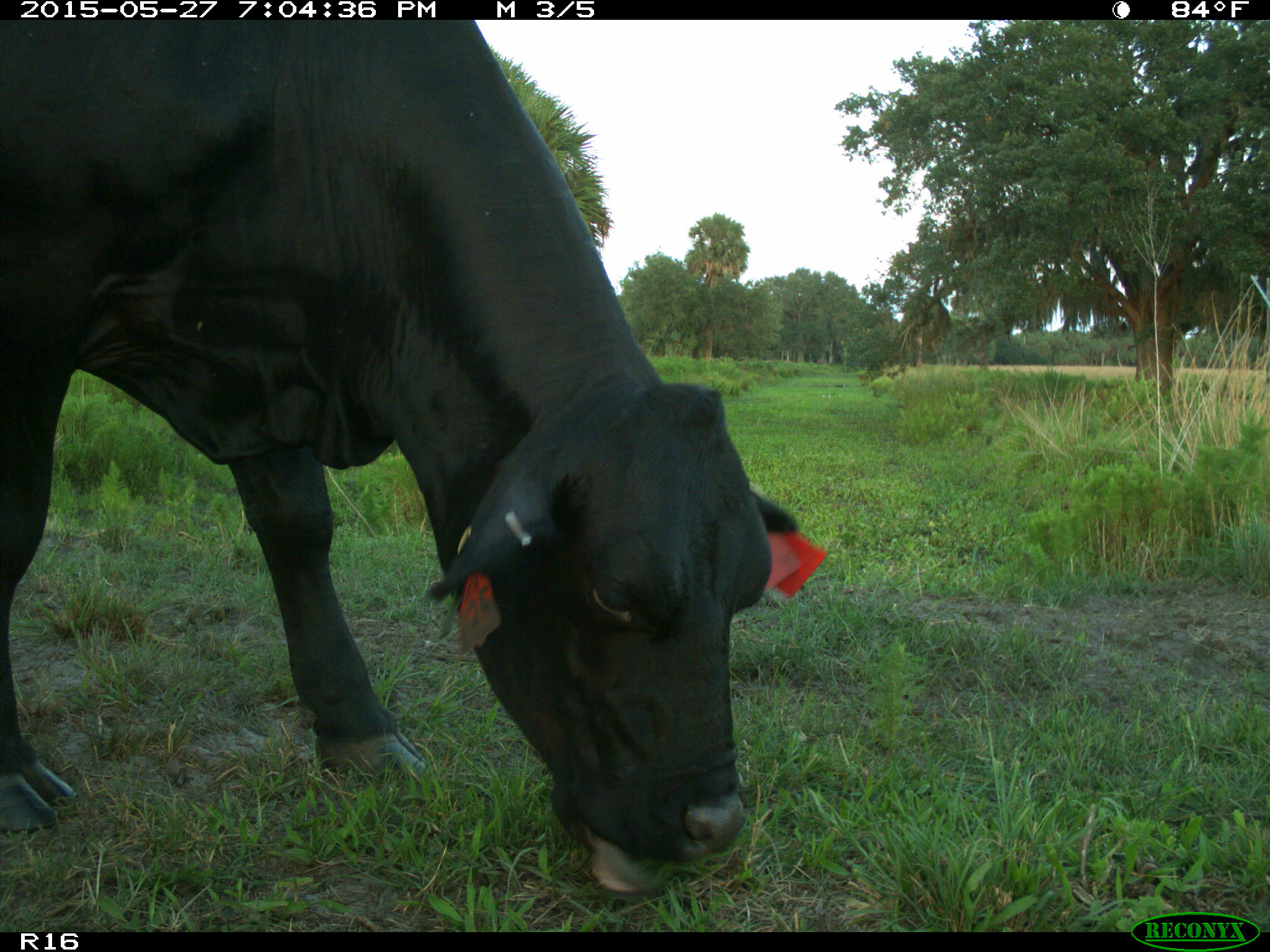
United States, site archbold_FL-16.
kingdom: Animalia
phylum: Chordata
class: Mammalia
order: Artiodactyla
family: Bovidae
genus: Bos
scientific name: Bos taurus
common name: domestic cow